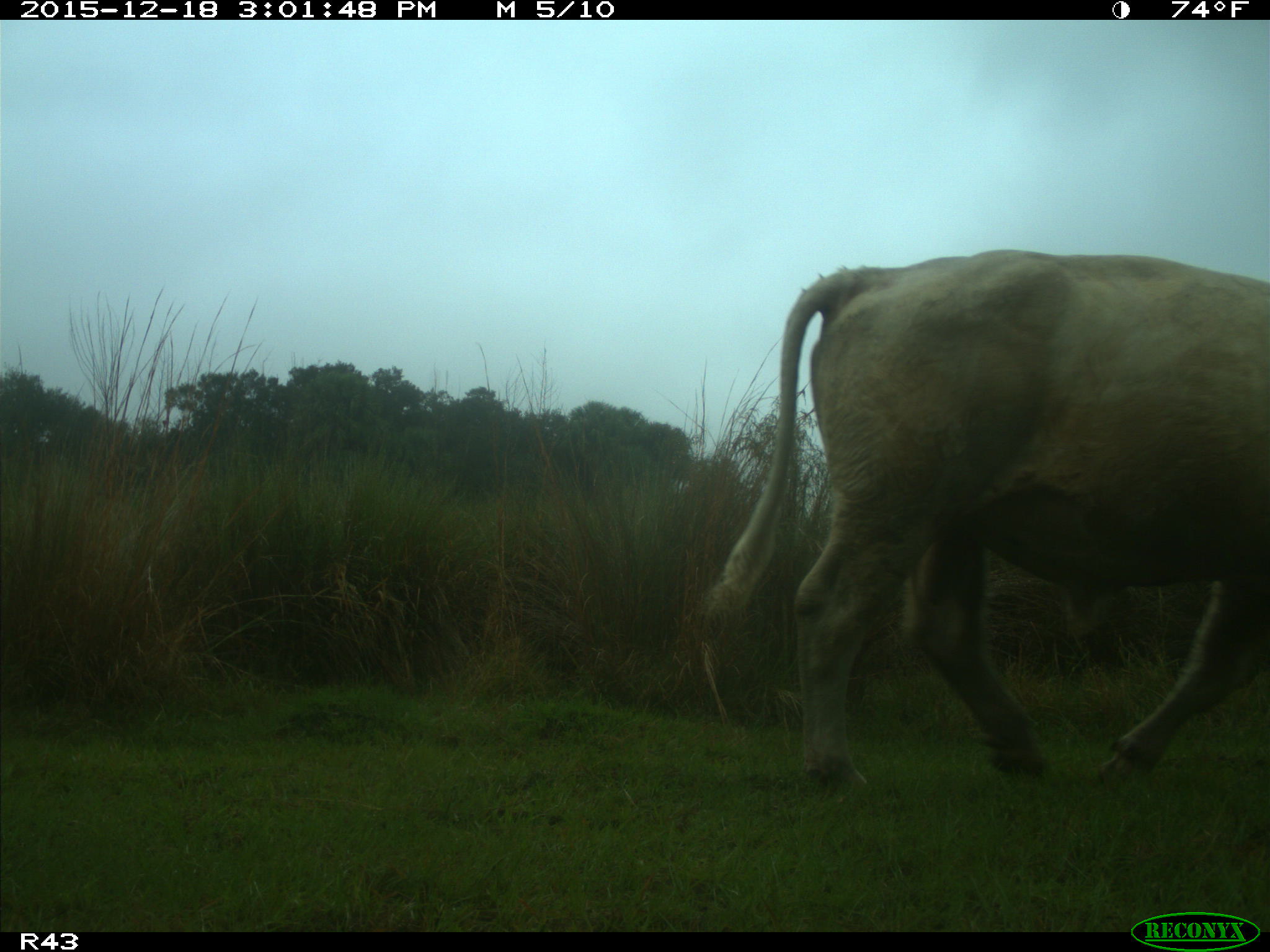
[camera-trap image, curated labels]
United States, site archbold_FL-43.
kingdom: Animalia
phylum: Chordata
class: Mammalia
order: Artiodactyla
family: Bovidae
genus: Bos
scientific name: Bos taurus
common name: domestic cow